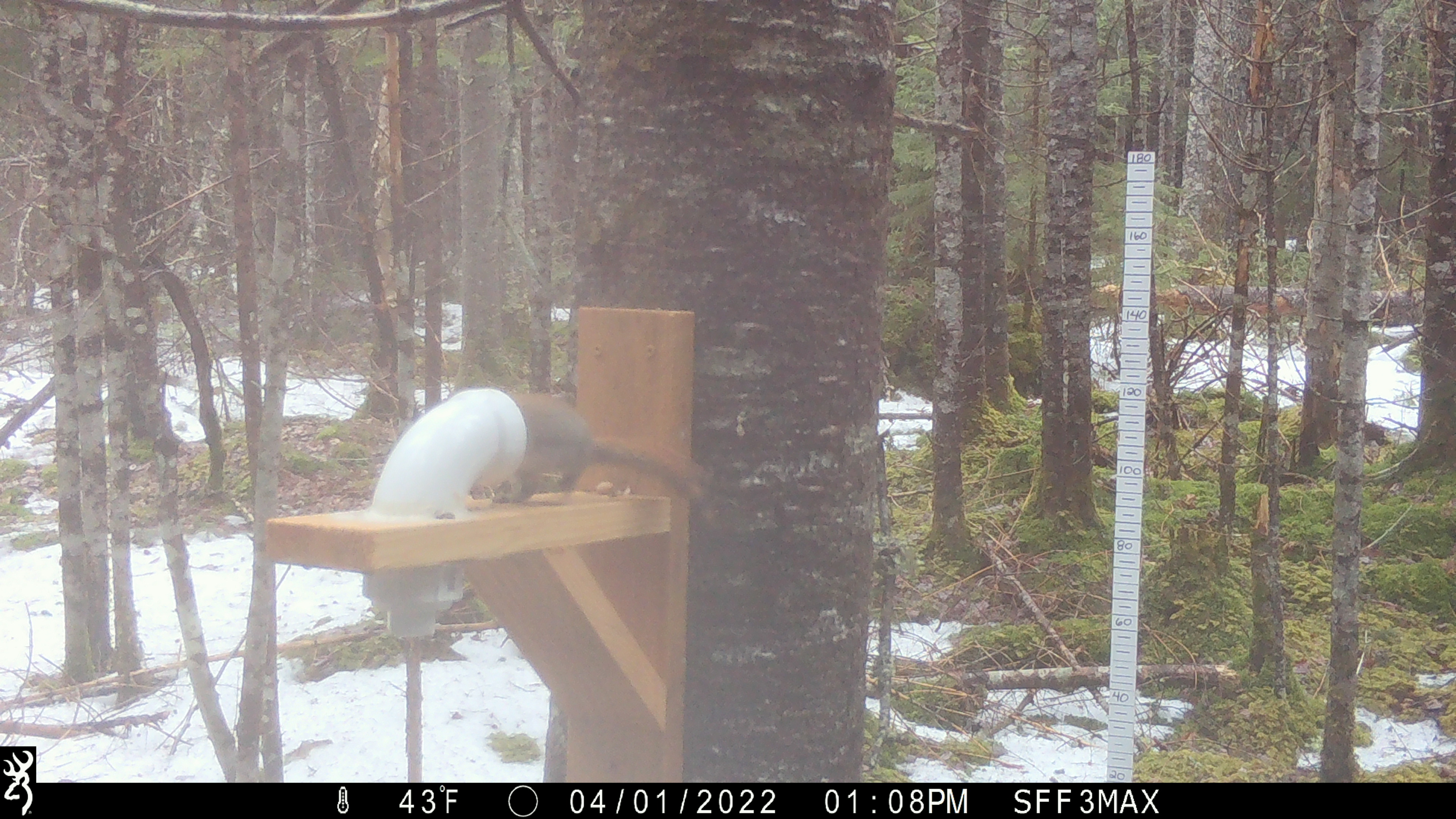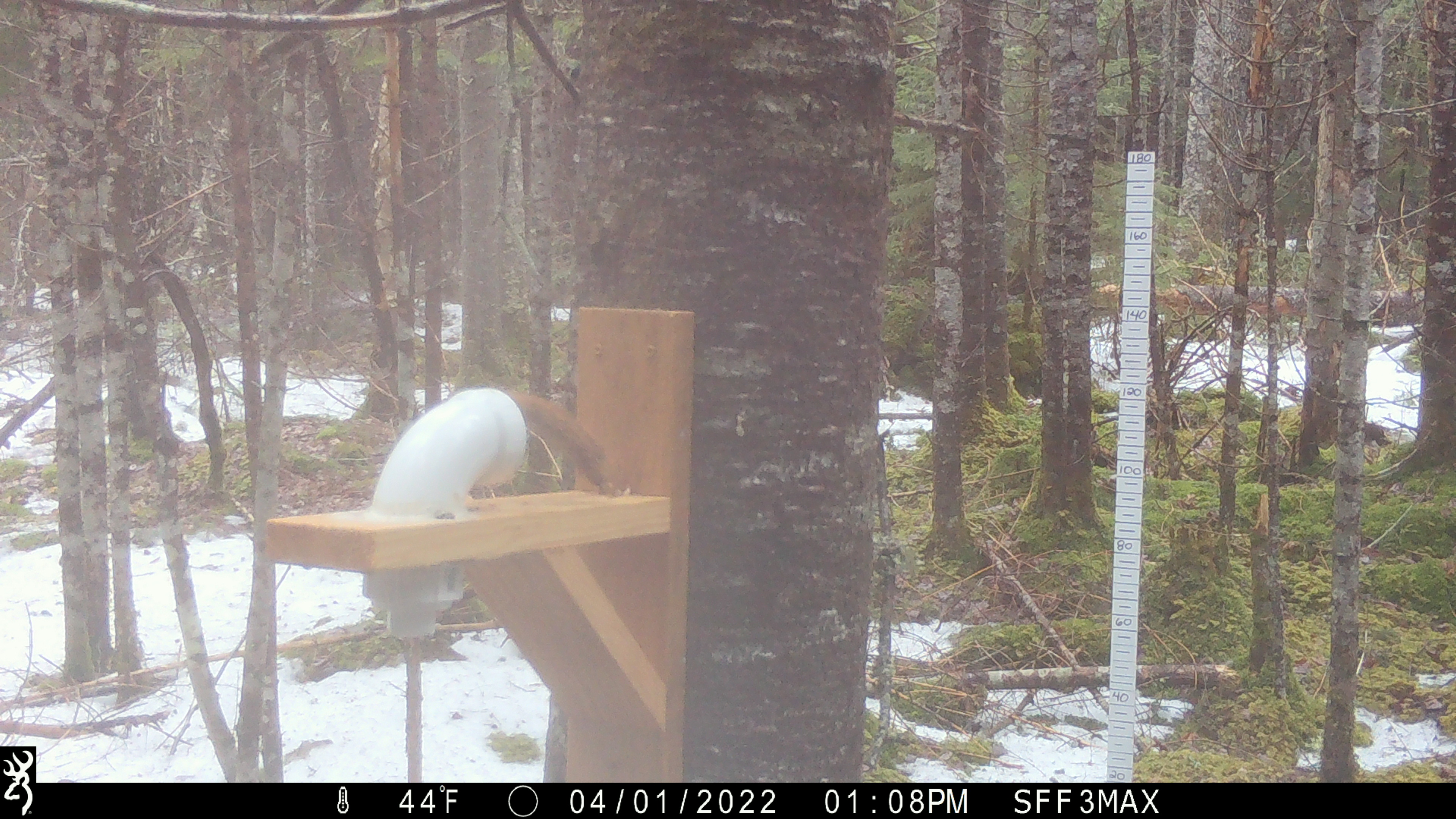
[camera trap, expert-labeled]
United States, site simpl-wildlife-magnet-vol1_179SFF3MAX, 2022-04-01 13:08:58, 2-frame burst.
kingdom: Animalia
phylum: Chordata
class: Mammalia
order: Rodentia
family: Sciuridae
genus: Tamiasciurus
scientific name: Tamiasciurus hudsonicus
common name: red squirrel